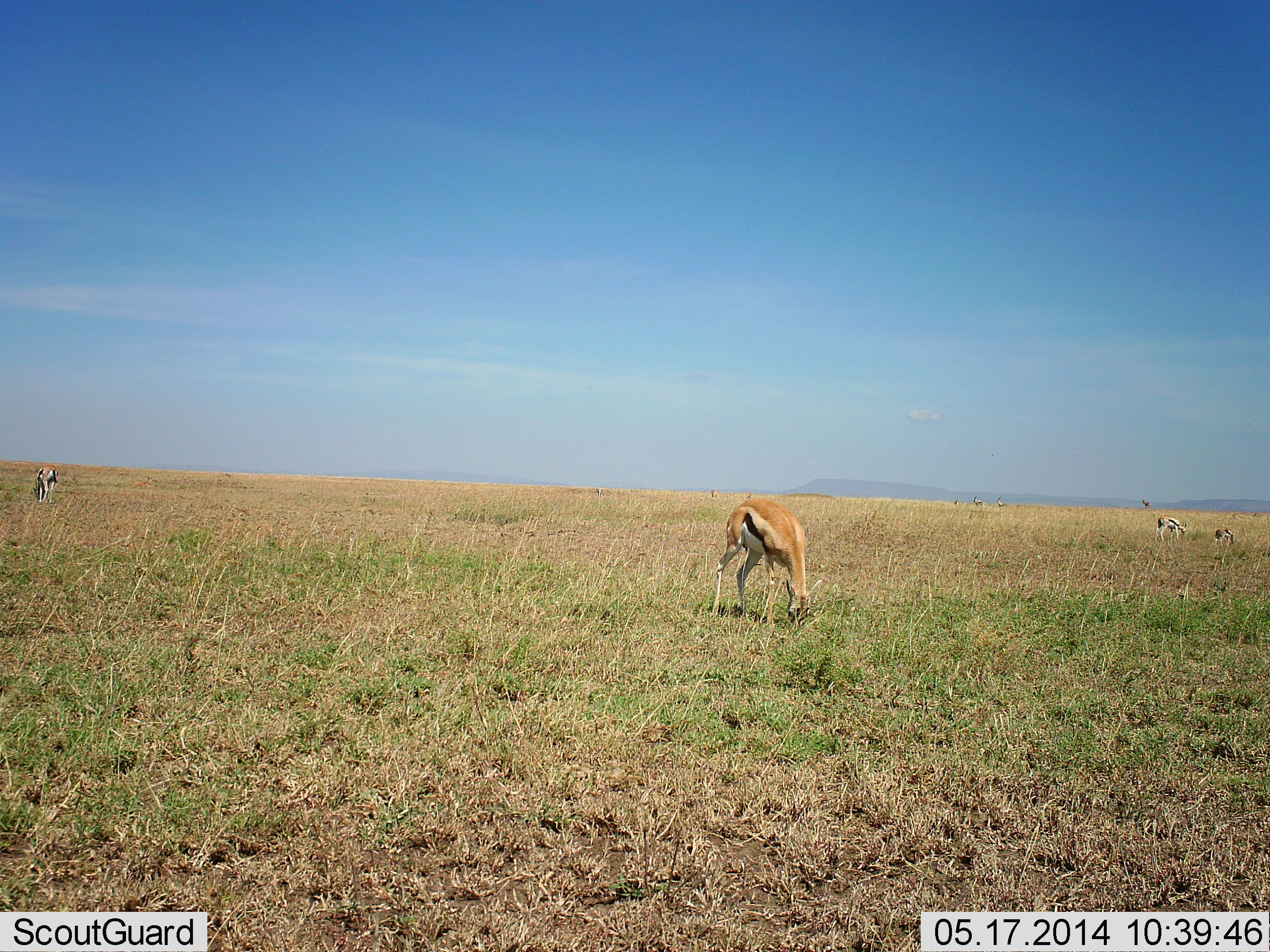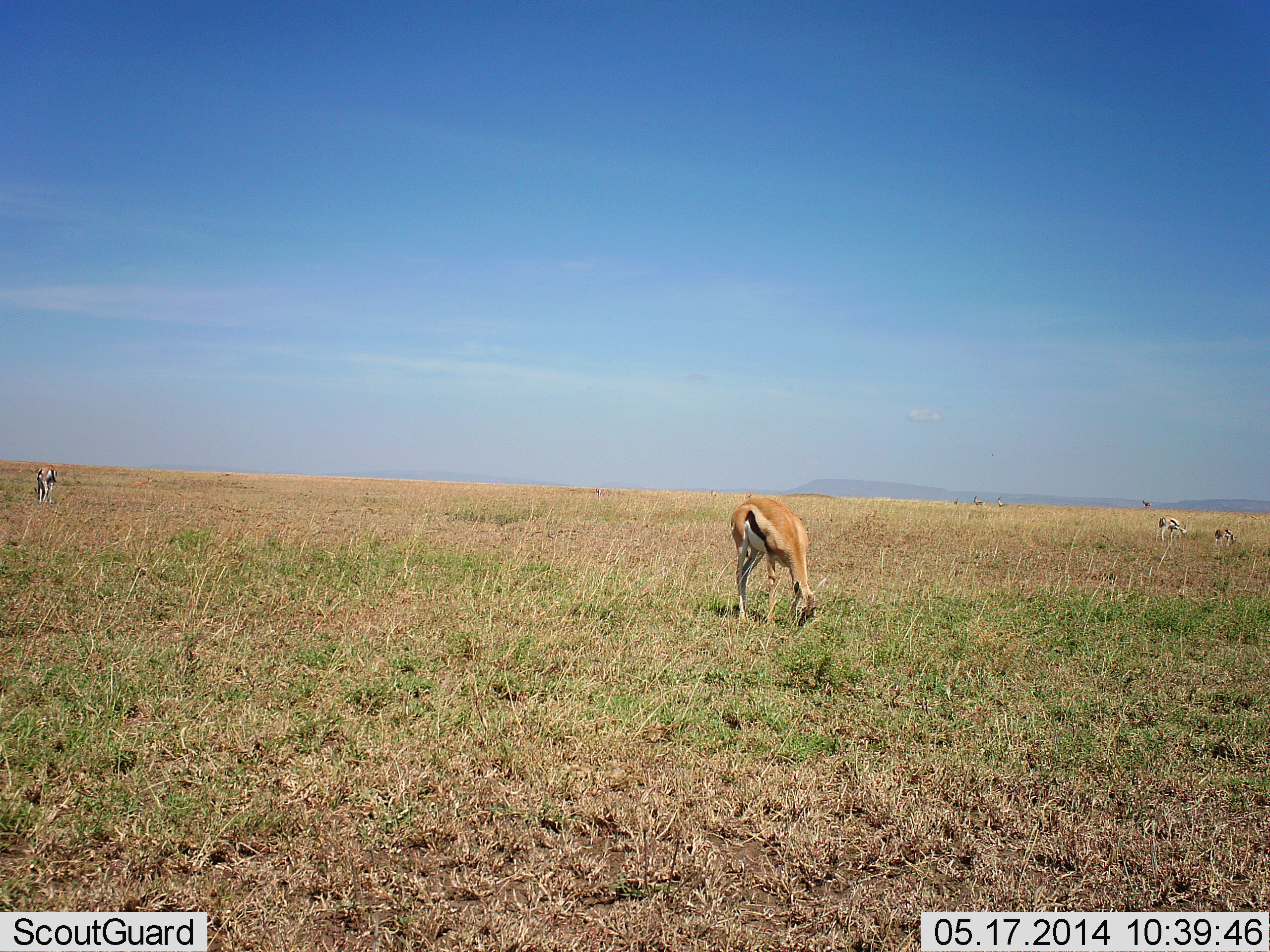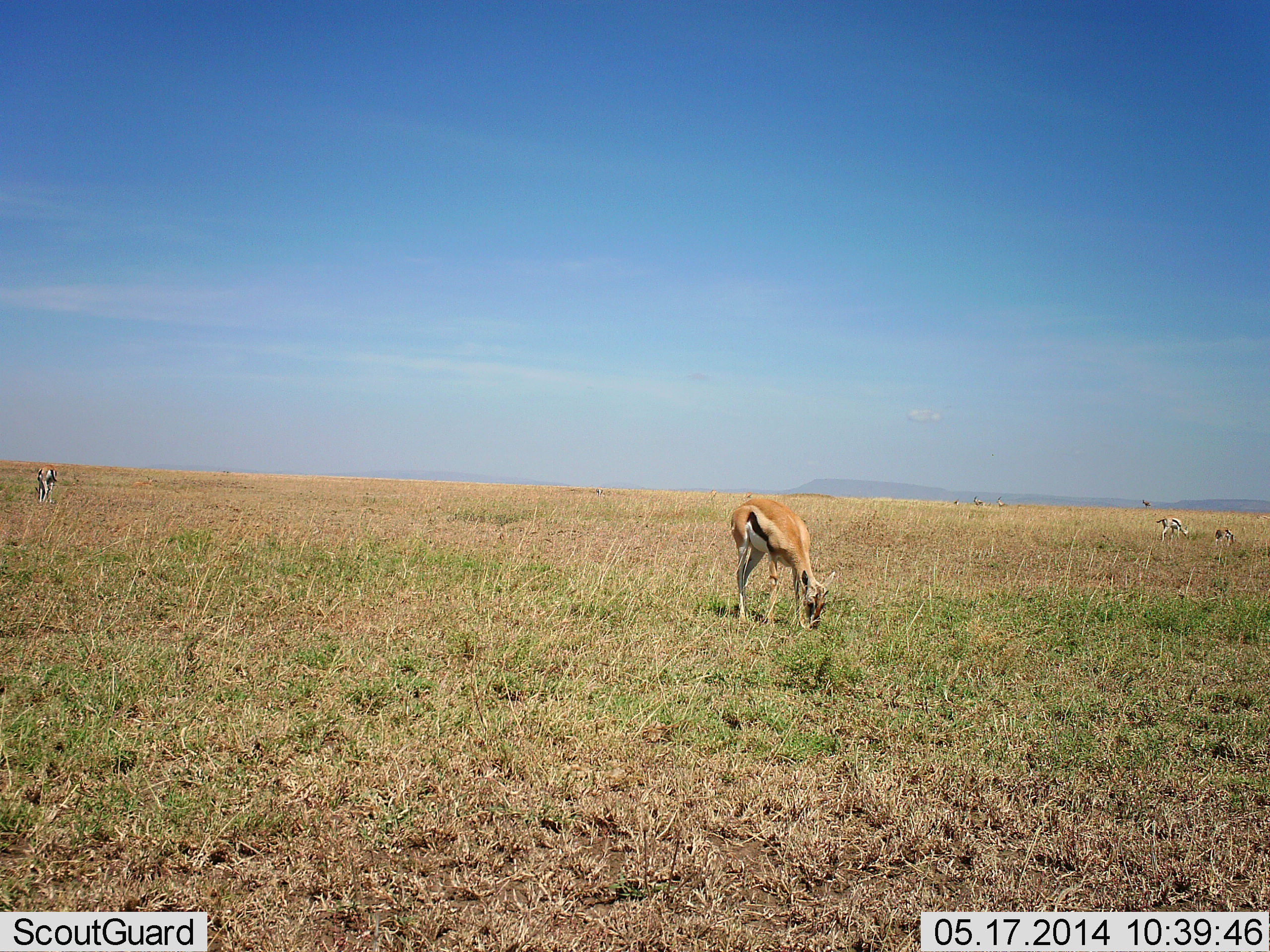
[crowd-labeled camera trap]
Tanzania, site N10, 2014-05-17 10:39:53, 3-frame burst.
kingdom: Animalia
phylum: Chordata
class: Mammalia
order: Artiodactyla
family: Bovidae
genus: Eudorcas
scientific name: Eudorcas thomsonii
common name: thomson's gazelle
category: gazellethomsons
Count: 4.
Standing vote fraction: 40%.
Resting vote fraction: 10%.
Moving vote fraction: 10%.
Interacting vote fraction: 0%.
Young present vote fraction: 0%.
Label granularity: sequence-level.